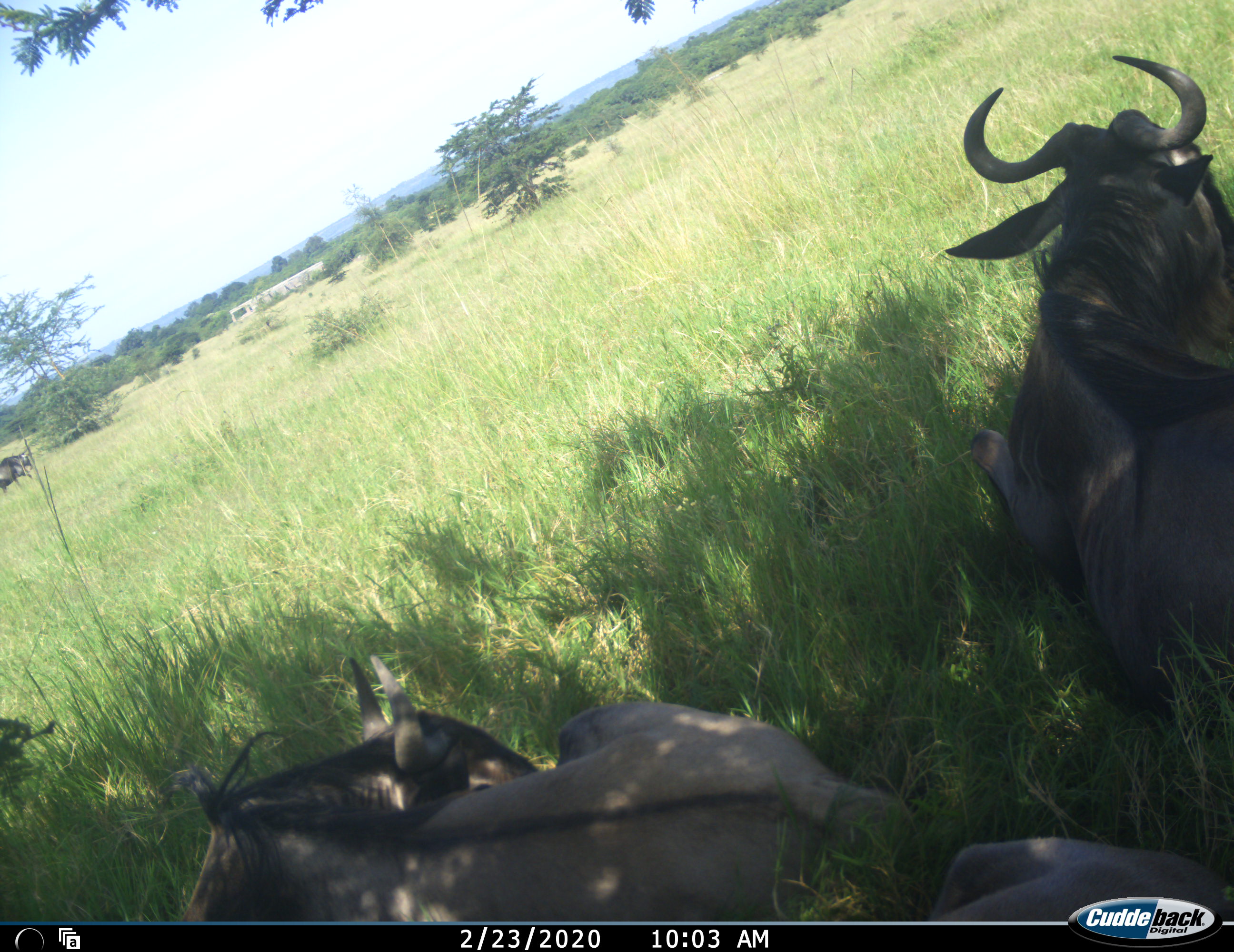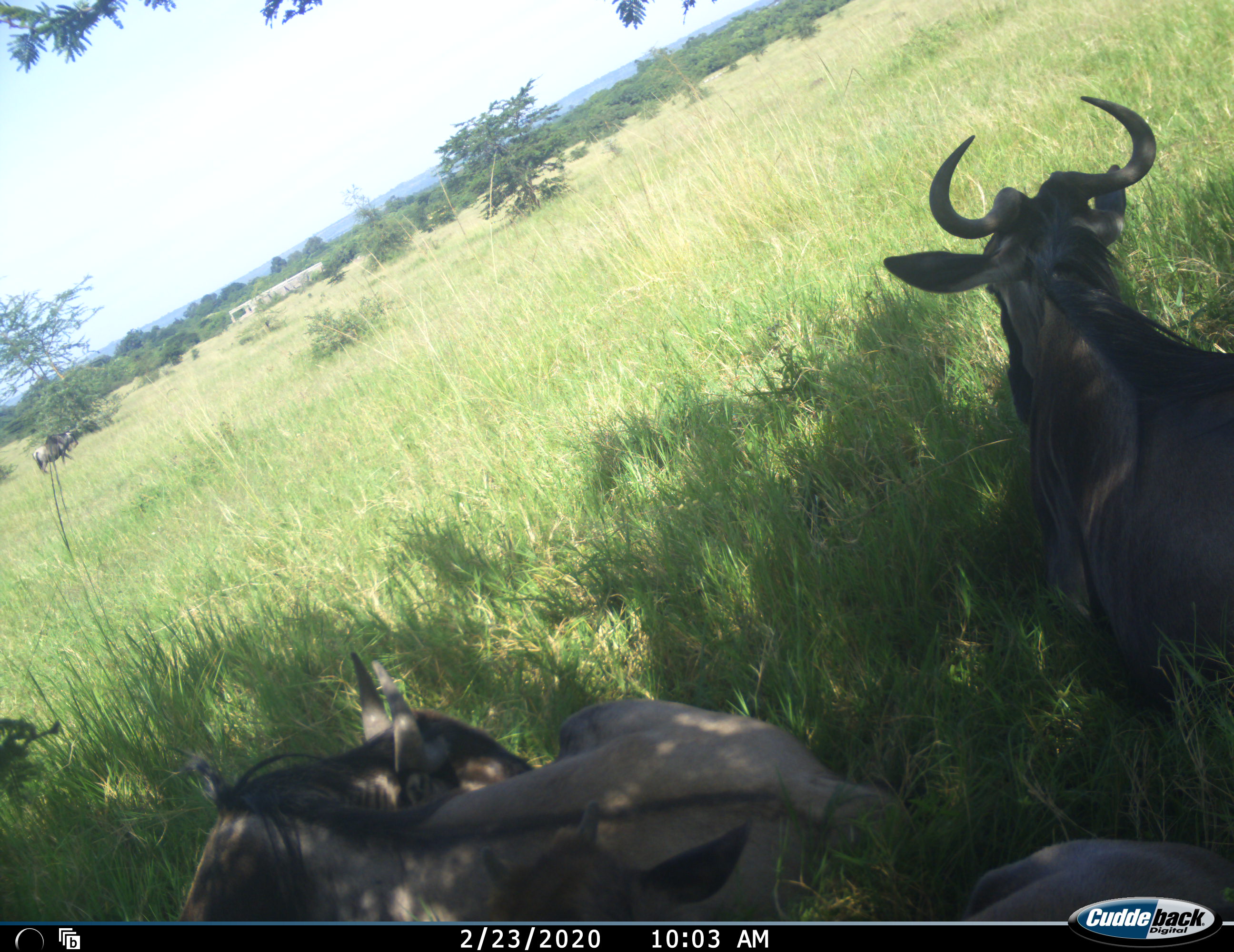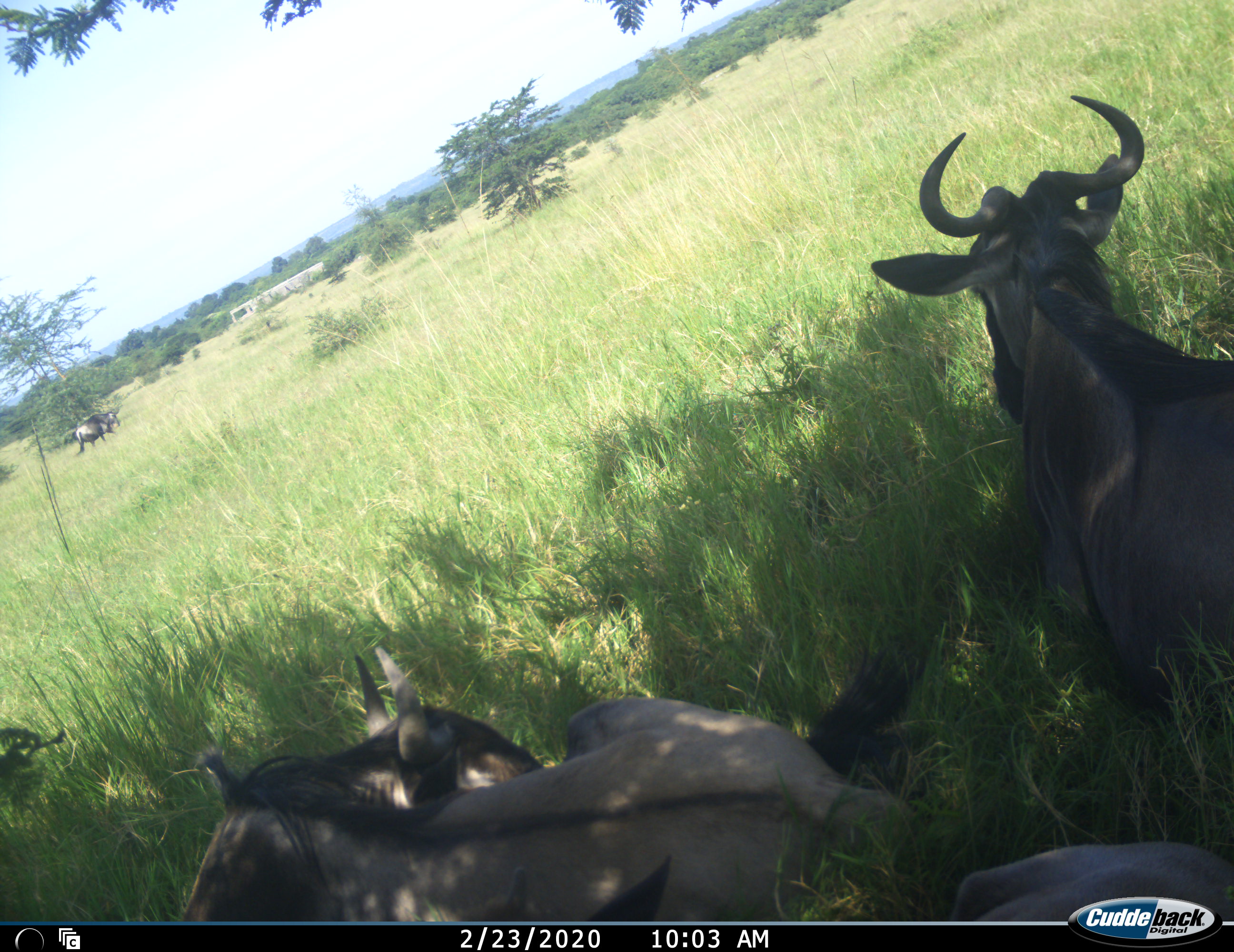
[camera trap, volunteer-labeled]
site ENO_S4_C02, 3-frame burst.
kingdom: Animalia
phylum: Chordata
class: Mammalia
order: Artiodactyla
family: Bovidae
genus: Connochaetes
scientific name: Connochaetes taurinus taurinus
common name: blue wildebeest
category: wildebeestblue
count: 4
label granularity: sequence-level